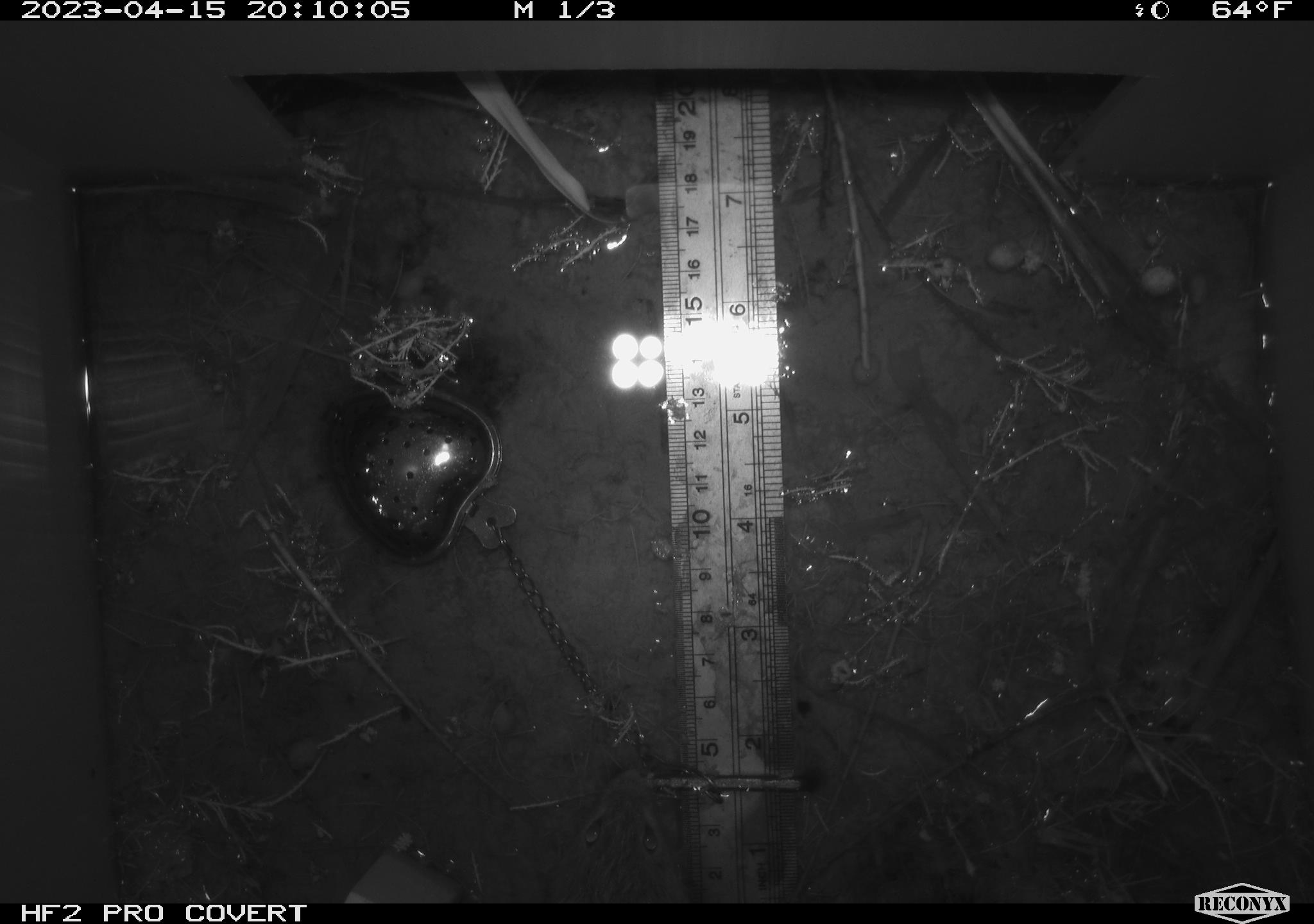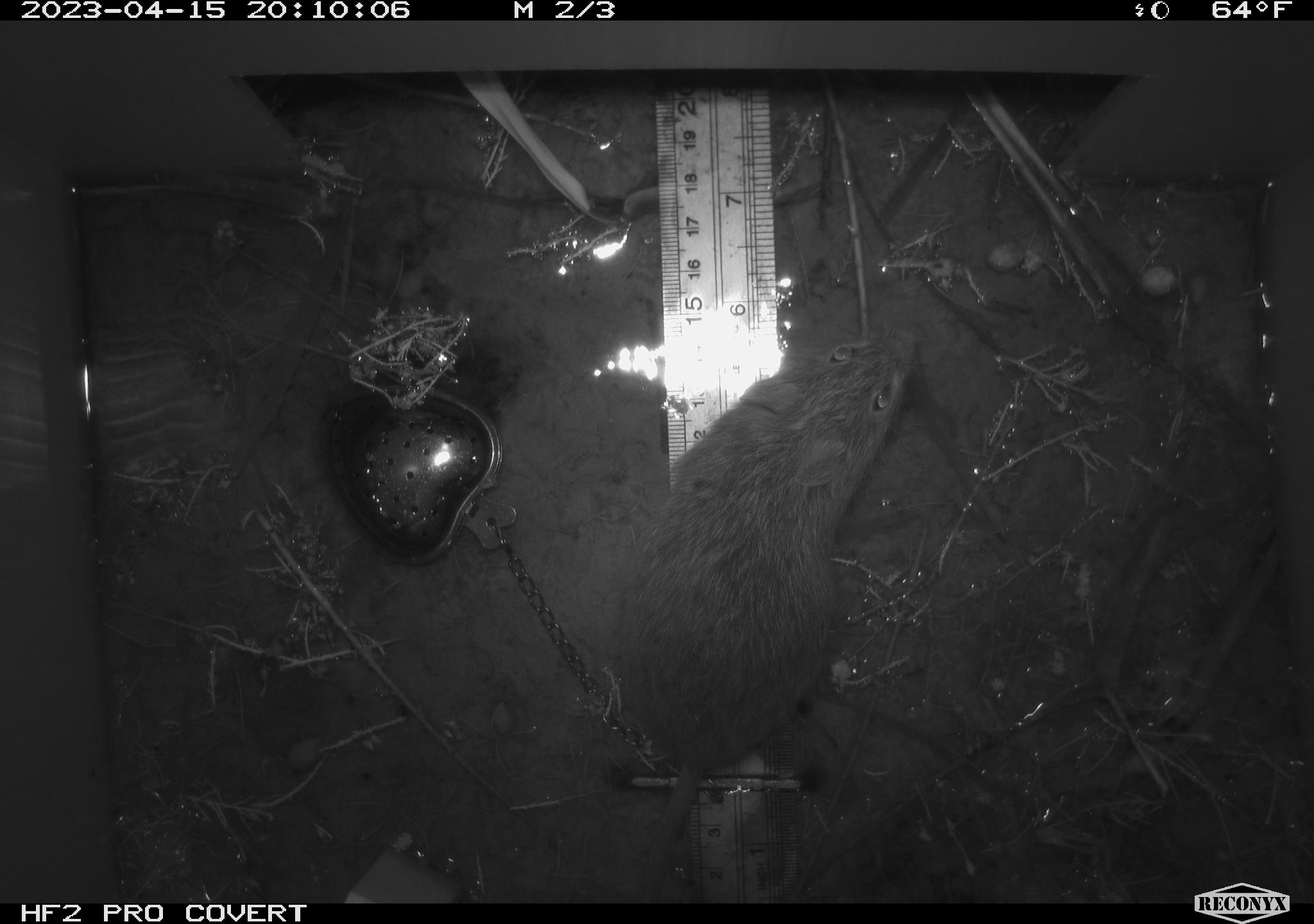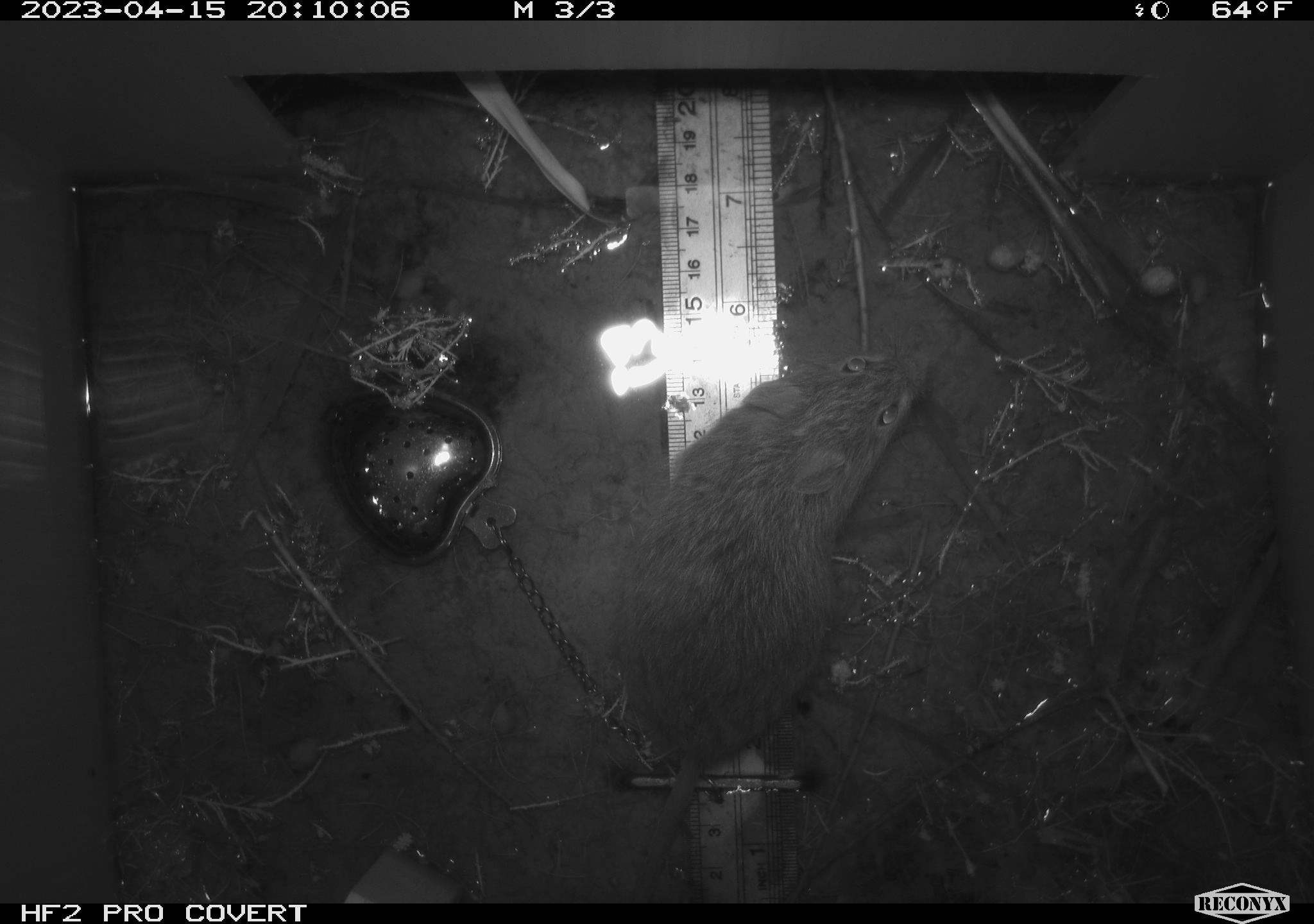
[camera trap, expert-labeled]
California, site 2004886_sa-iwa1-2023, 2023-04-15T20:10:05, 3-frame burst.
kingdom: Animalia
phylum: Chordata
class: Mammalia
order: Rodentia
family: Cricetidae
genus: Microtus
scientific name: Microtus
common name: meadow vole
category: microtus species